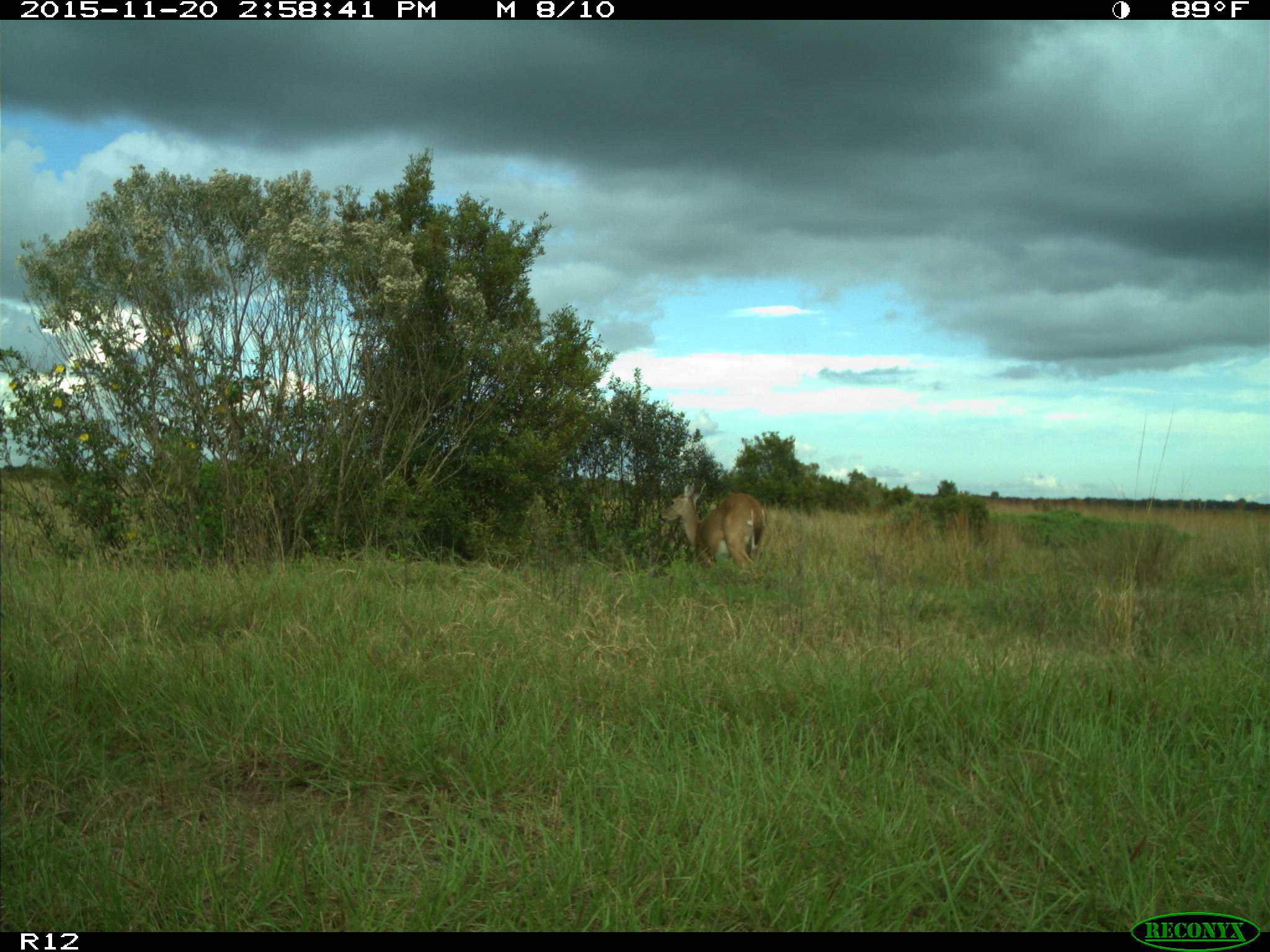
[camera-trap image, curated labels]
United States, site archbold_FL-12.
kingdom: Animalia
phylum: Chordata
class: Mammalia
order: Artiodactyla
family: Cervidae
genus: Odocoileus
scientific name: Odocoileus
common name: deer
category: unidentified deer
Unidentified deer (deer) (Odocoileus).